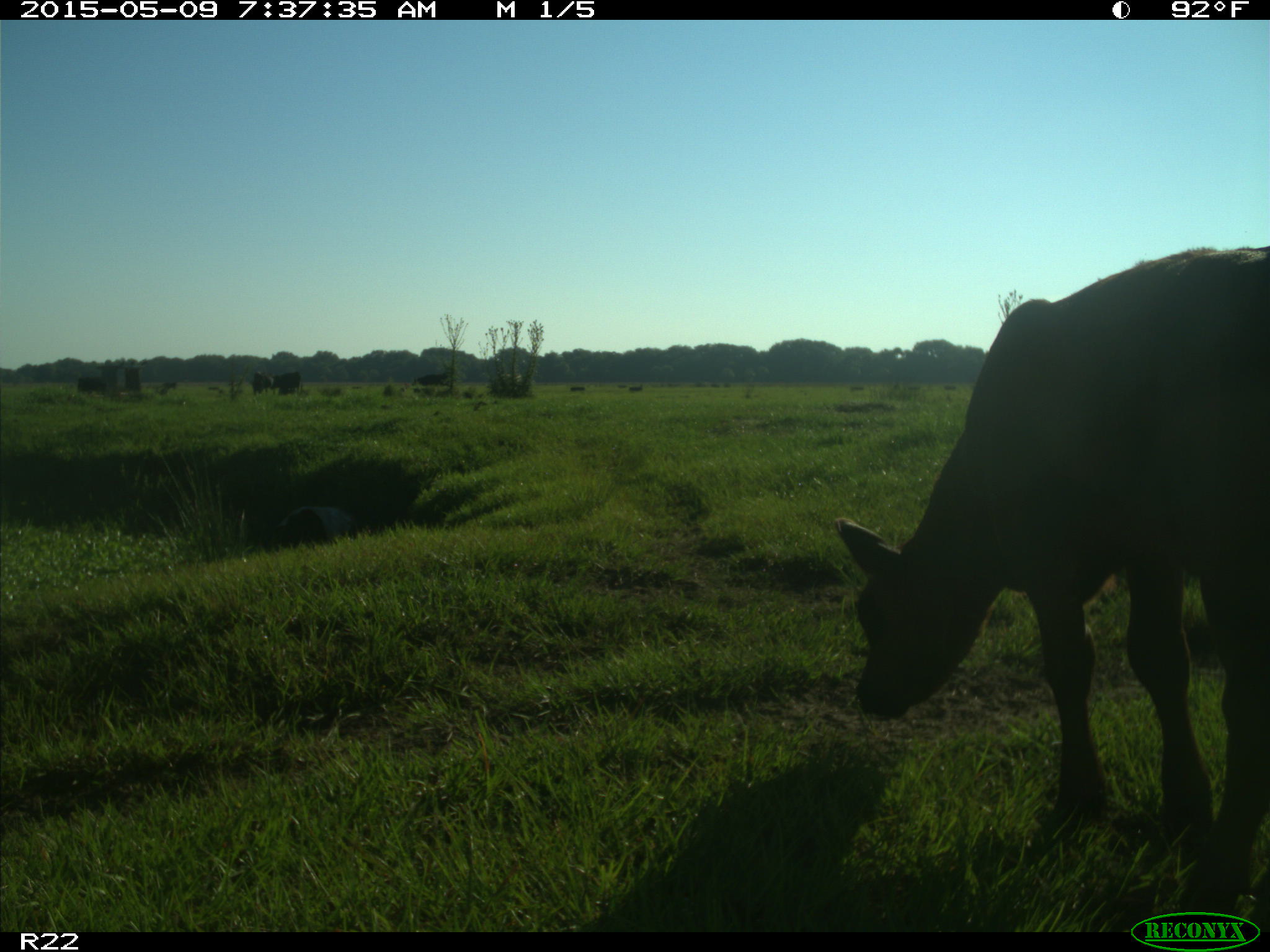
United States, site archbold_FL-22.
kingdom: Animalia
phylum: Chordata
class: Mammalia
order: Artiodactyla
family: Bovidae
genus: Bos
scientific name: Bos taurus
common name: domestic cow